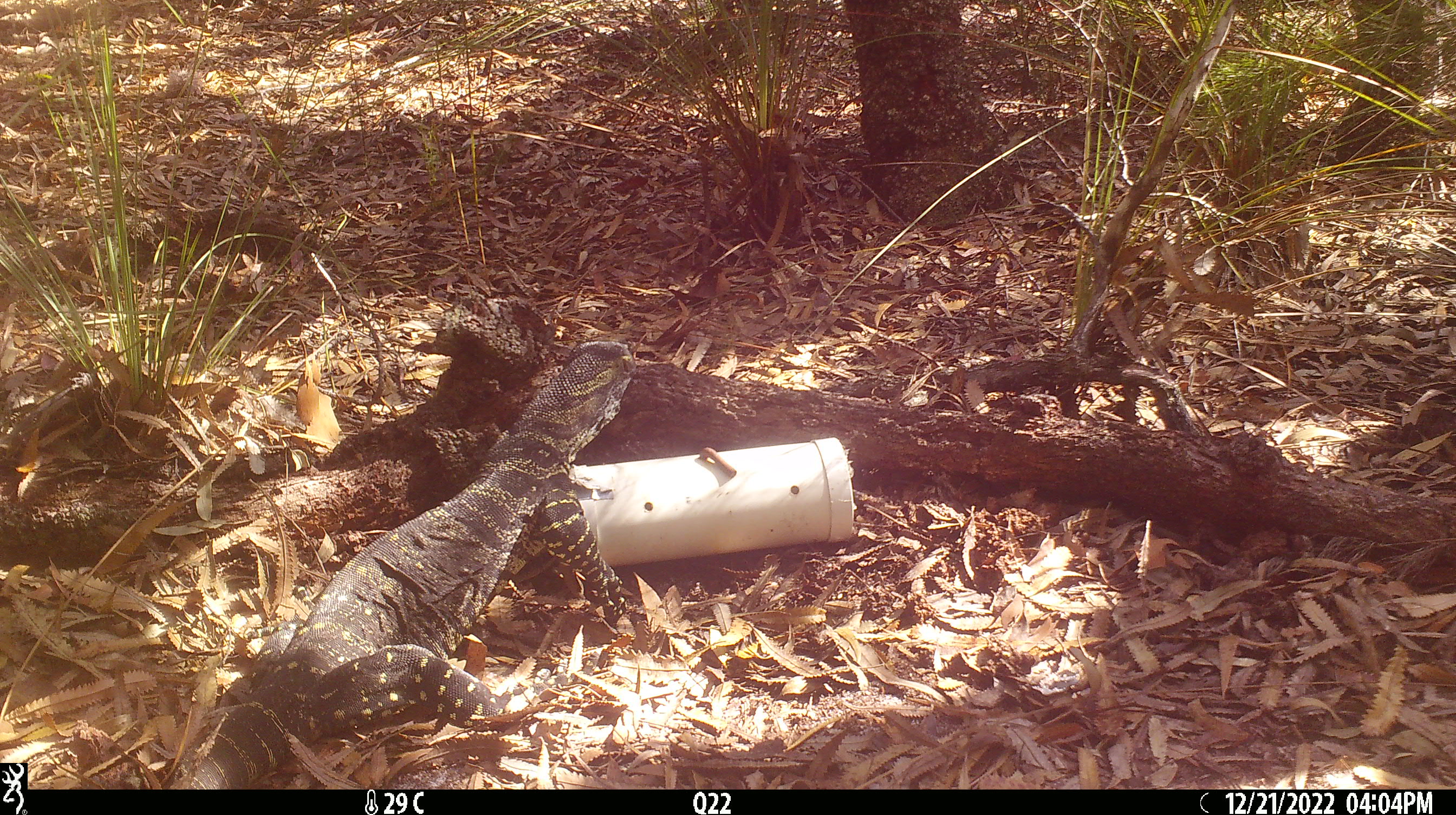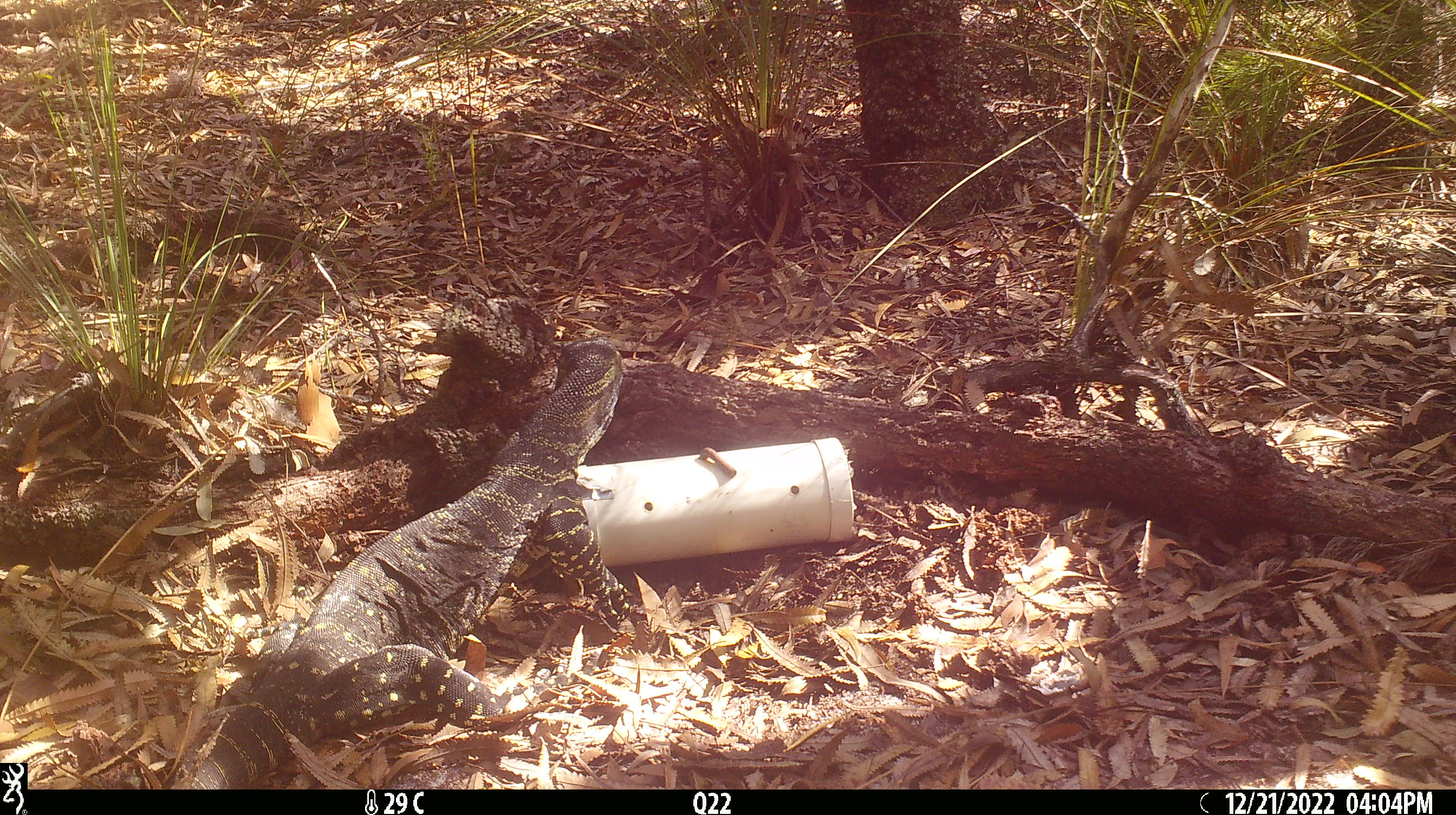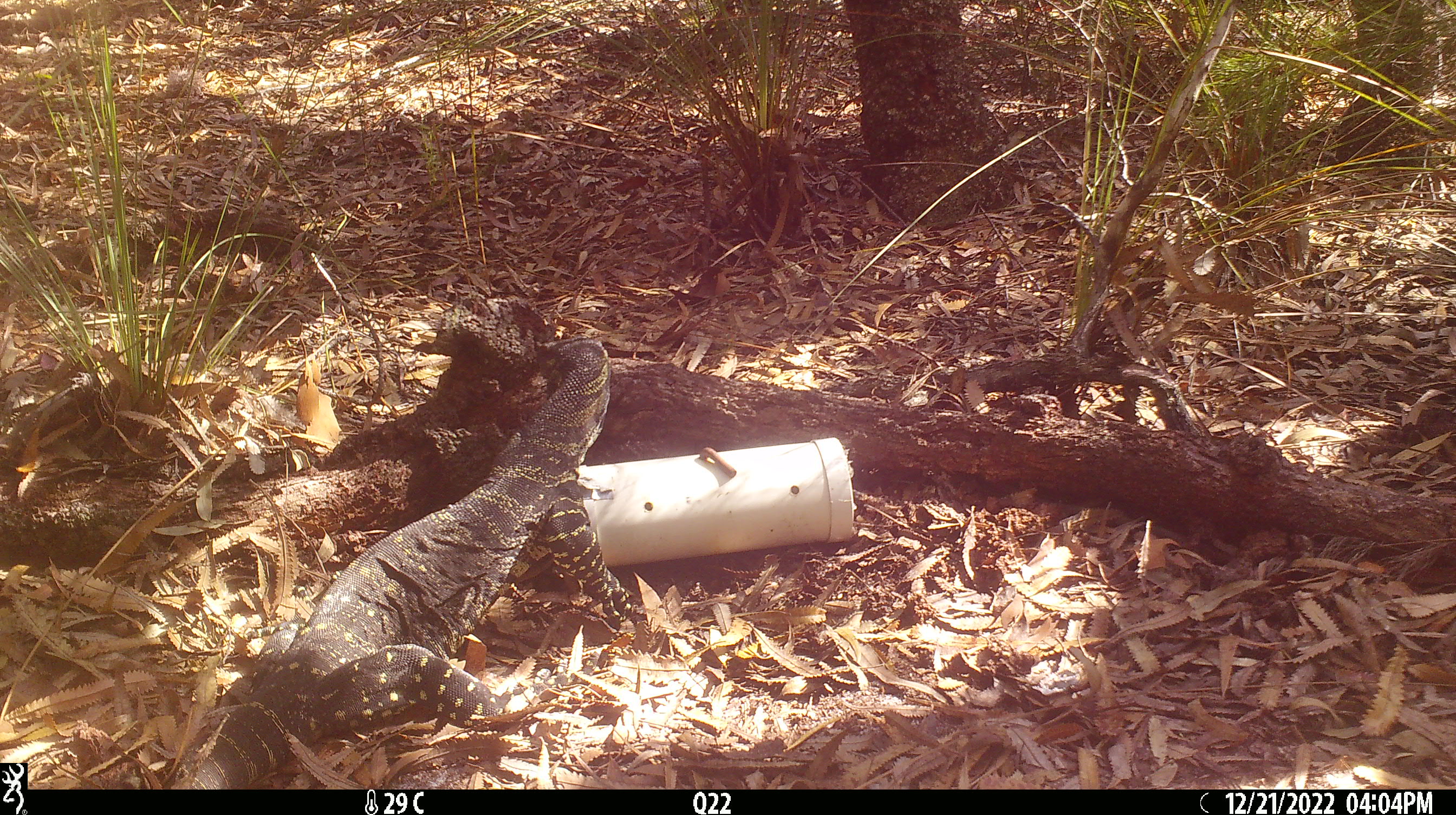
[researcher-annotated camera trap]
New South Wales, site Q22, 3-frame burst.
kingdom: Animalia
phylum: Chordata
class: Reptilia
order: Squamata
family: Varanidae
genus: Varanus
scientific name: Varanus varius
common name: lace monitor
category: goanna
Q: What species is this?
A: Goanna (lace monitor) (Varanus varius).